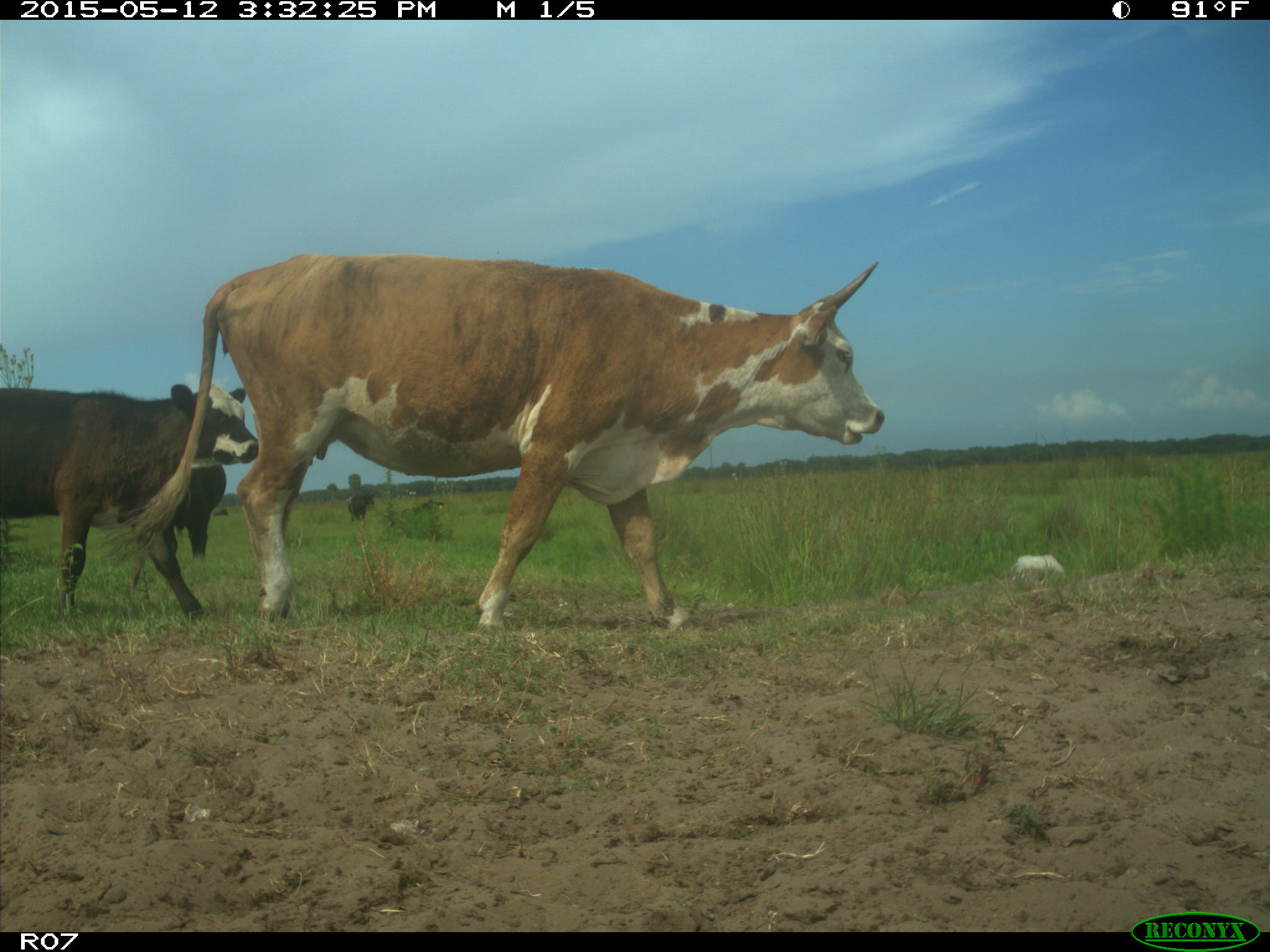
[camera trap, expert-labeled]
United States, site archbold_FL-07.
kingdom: Animalia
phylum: Chordata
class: Mammalia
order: Artiodactyla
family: Bovidae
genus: Bos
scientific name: Bos taurus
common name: domestic cow